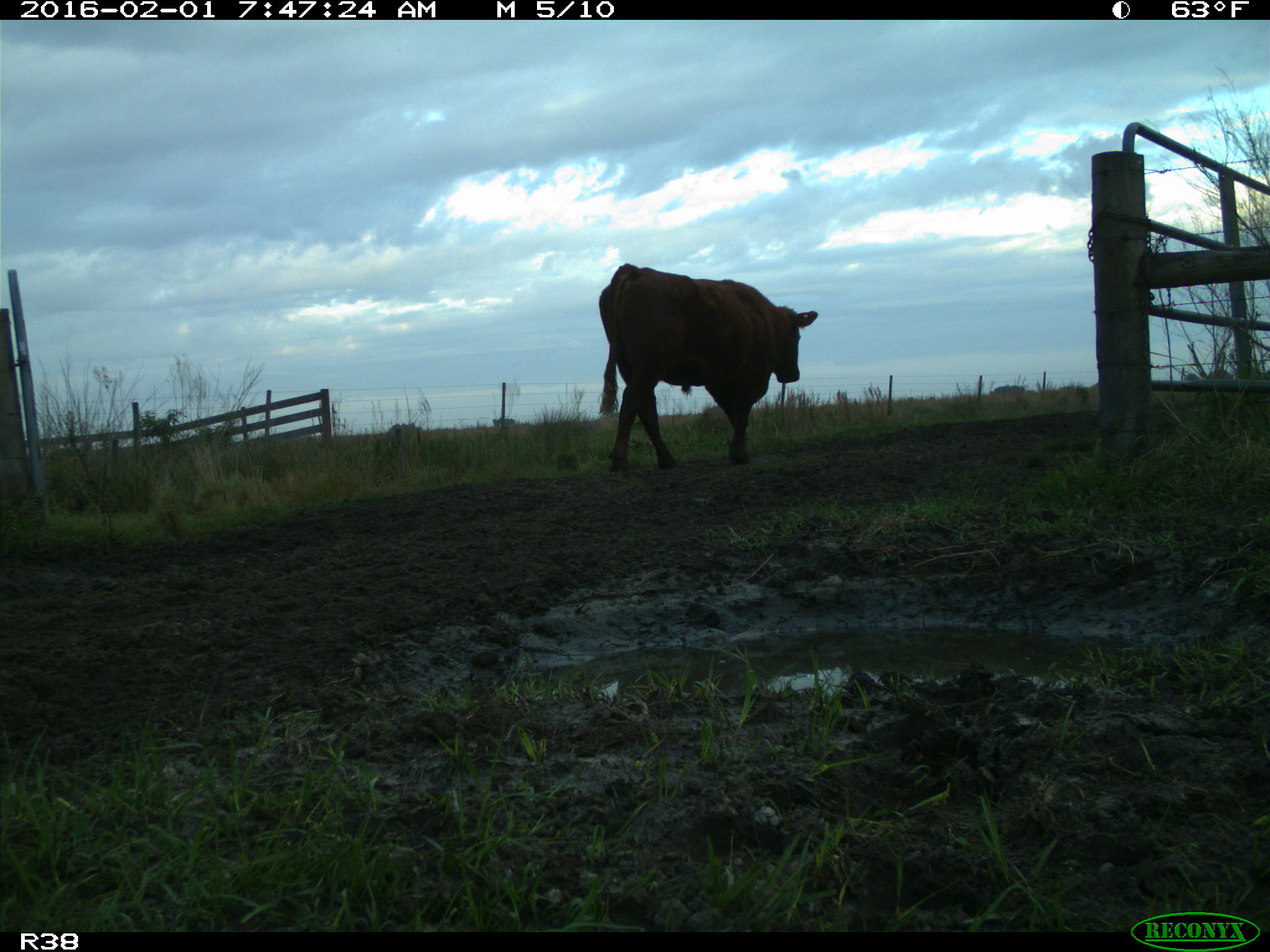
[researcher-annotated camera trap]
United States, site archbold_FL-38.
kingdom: Animalia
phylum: Chordata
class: Mammalia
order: Artiodactyla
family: Bovidae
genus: Bos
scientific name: Bos taurus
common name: domestic cow